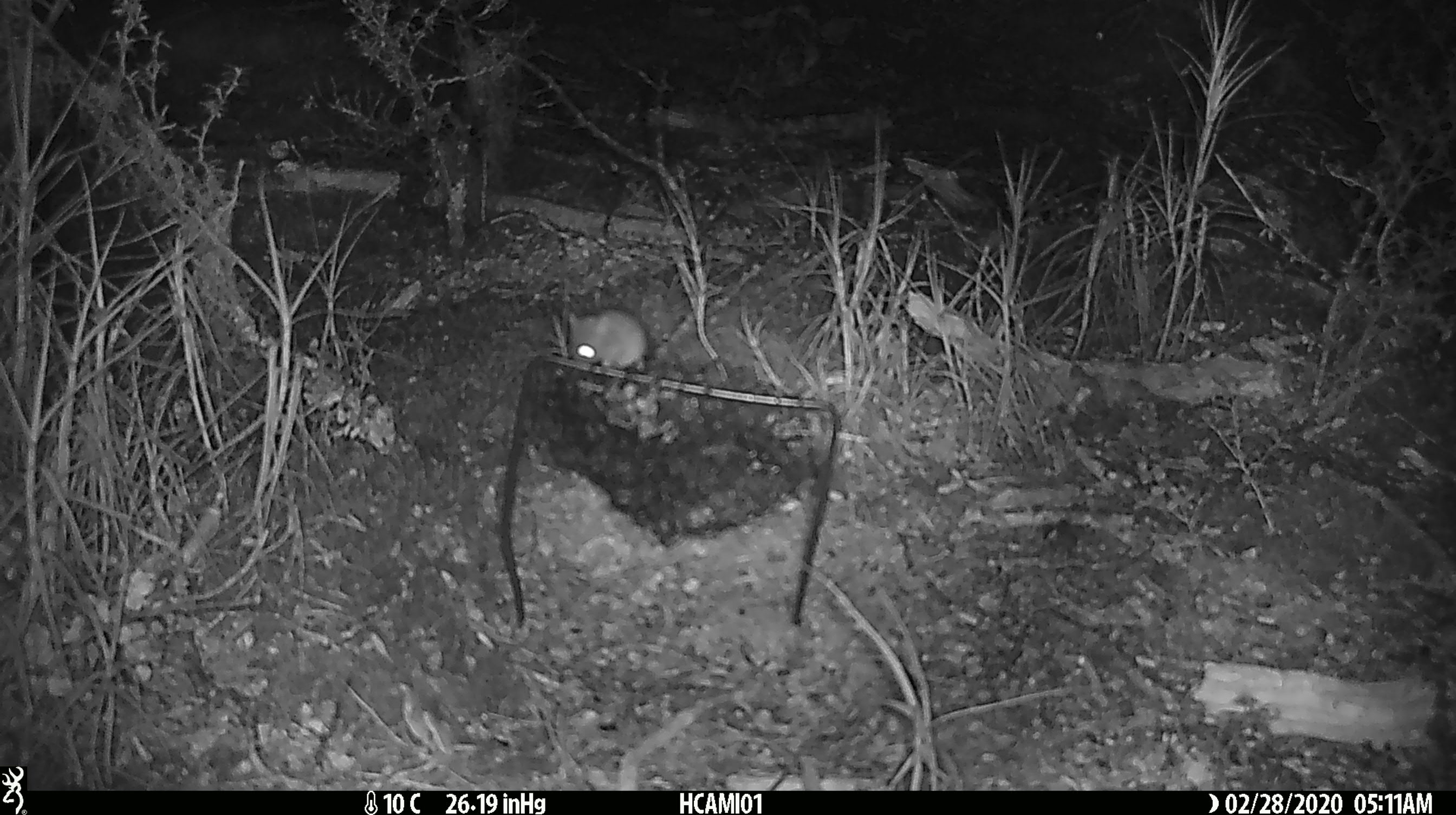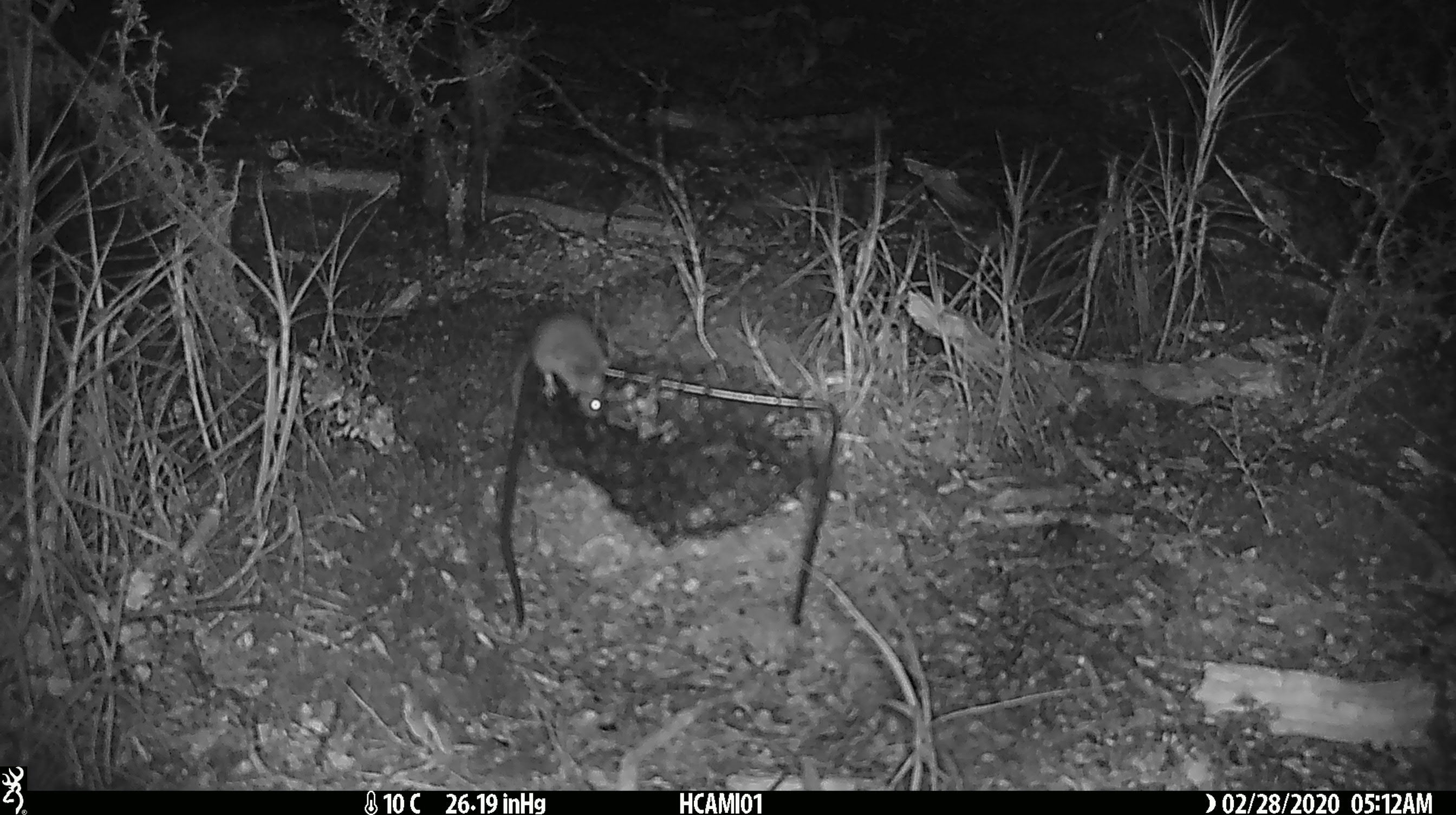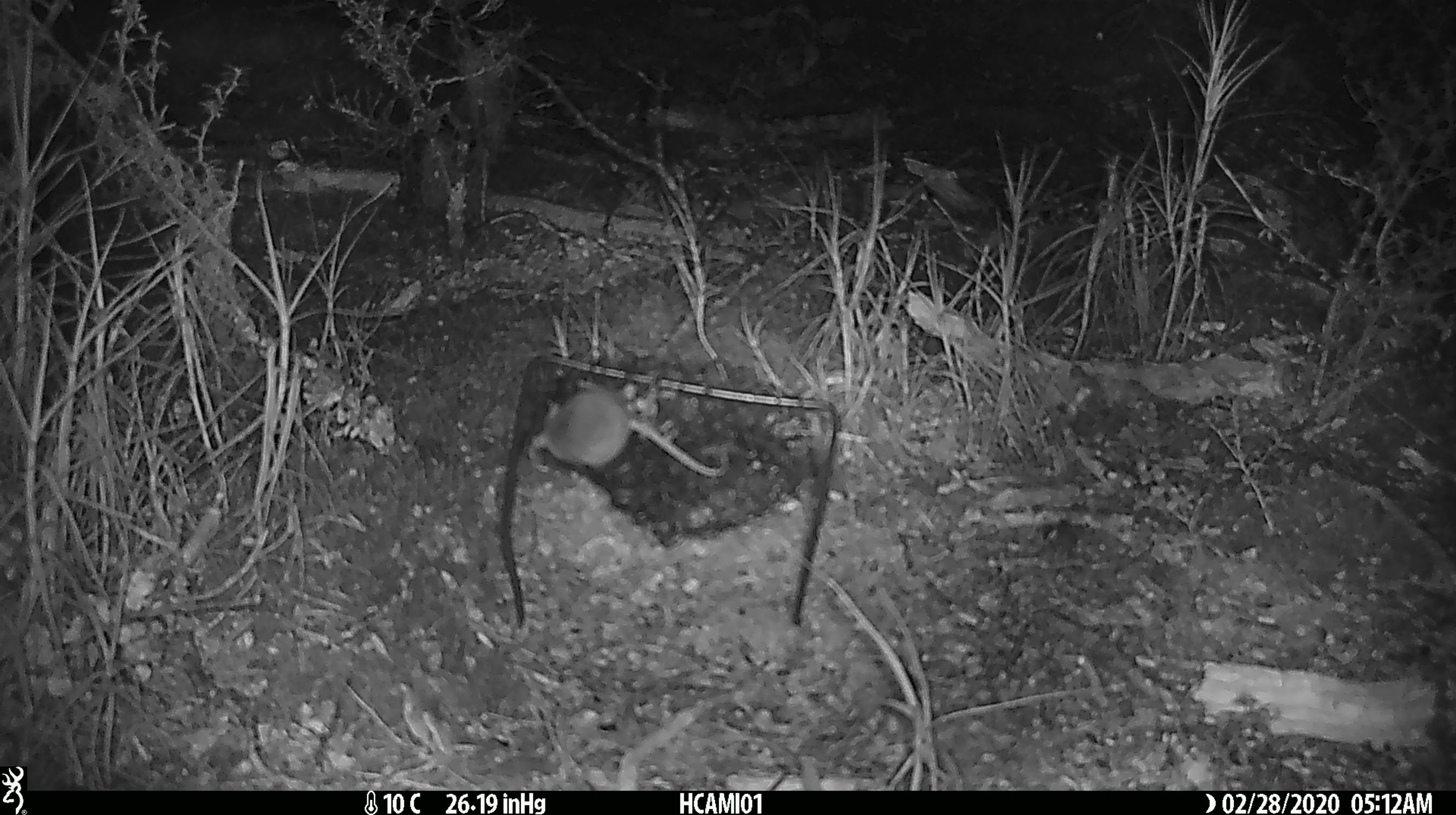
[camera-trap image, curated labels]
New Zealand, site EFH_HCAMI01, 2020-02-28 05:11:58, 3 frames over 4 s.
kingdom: Animalia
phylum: Chordata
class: Mammalia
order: Rodentia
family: Muridae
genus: Mus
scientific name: Mus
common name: mouse